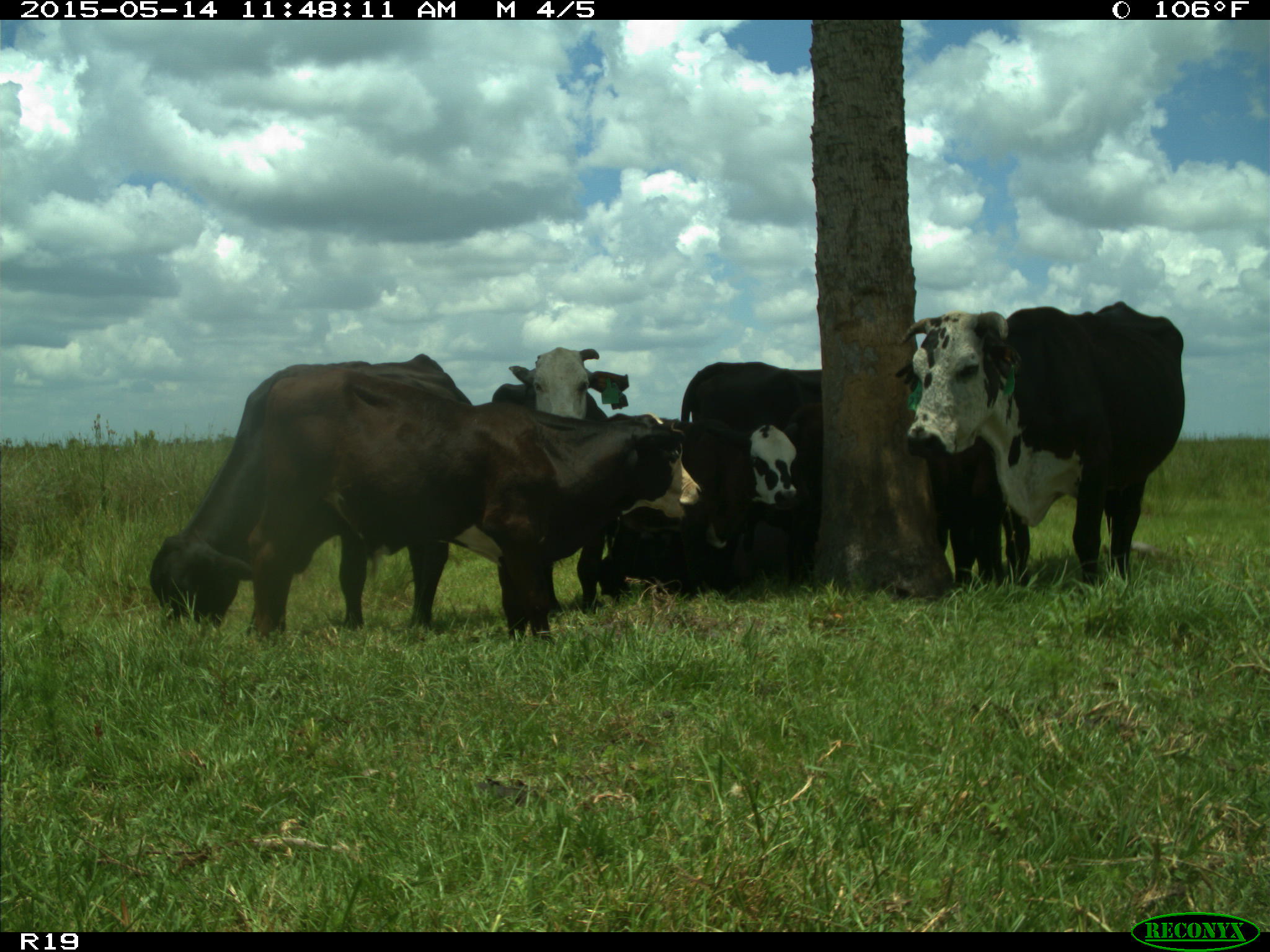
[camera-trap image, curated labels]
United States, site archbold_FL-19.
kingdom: Animalia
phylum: Chordata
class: Mammalia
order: Artiodactyla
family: Bovidae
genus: Bos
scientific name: Bos taurus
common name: domestic cow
Bos taurus (domestic cow).